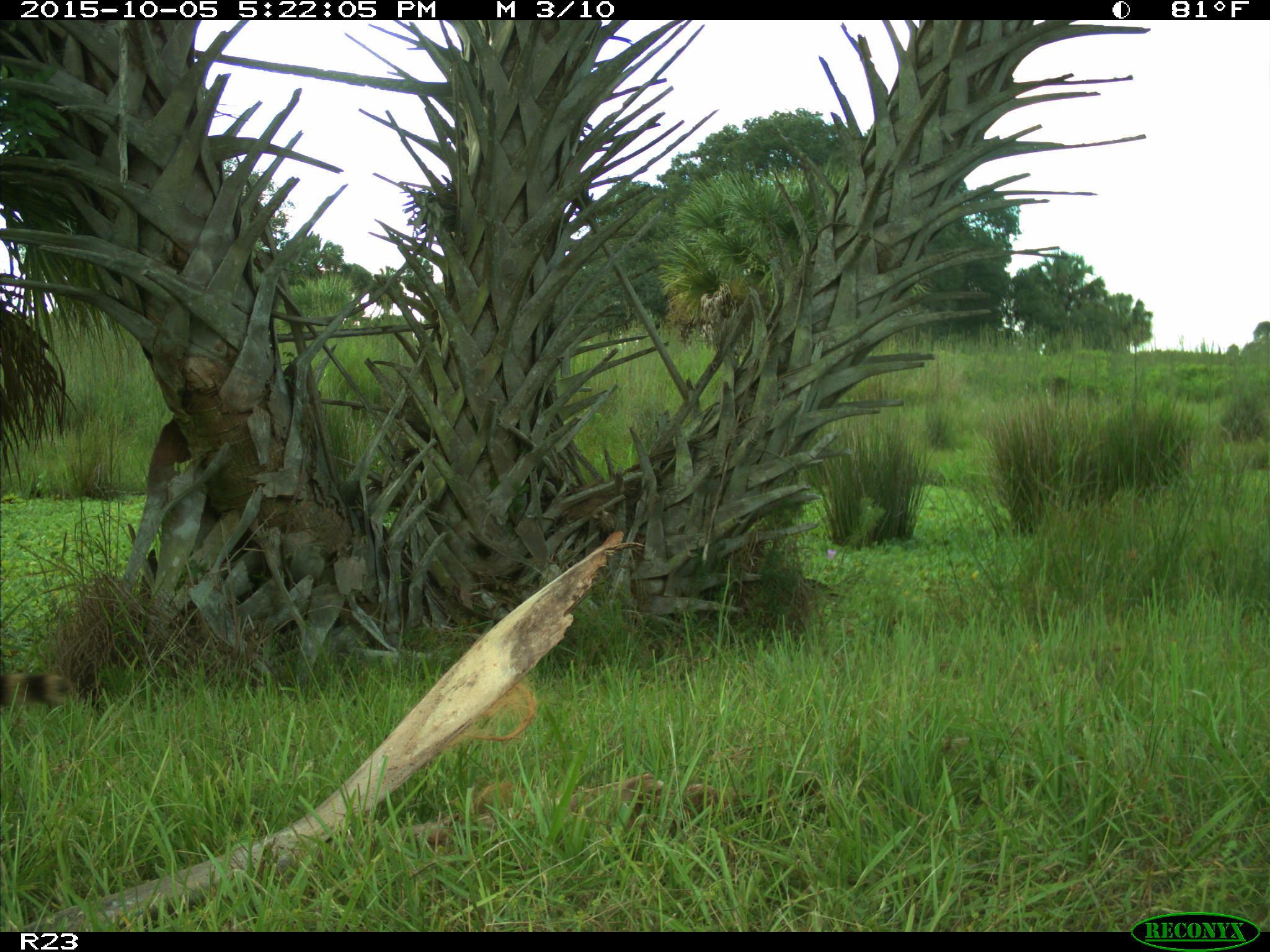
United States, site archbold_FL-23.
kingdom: Animalia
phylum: Chordata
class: Mammalia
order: Carnivora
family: Procyonidae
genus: Procyon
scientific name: Procyon lotor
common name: common raccoon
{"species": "Procyon lotor (common raccoon)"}